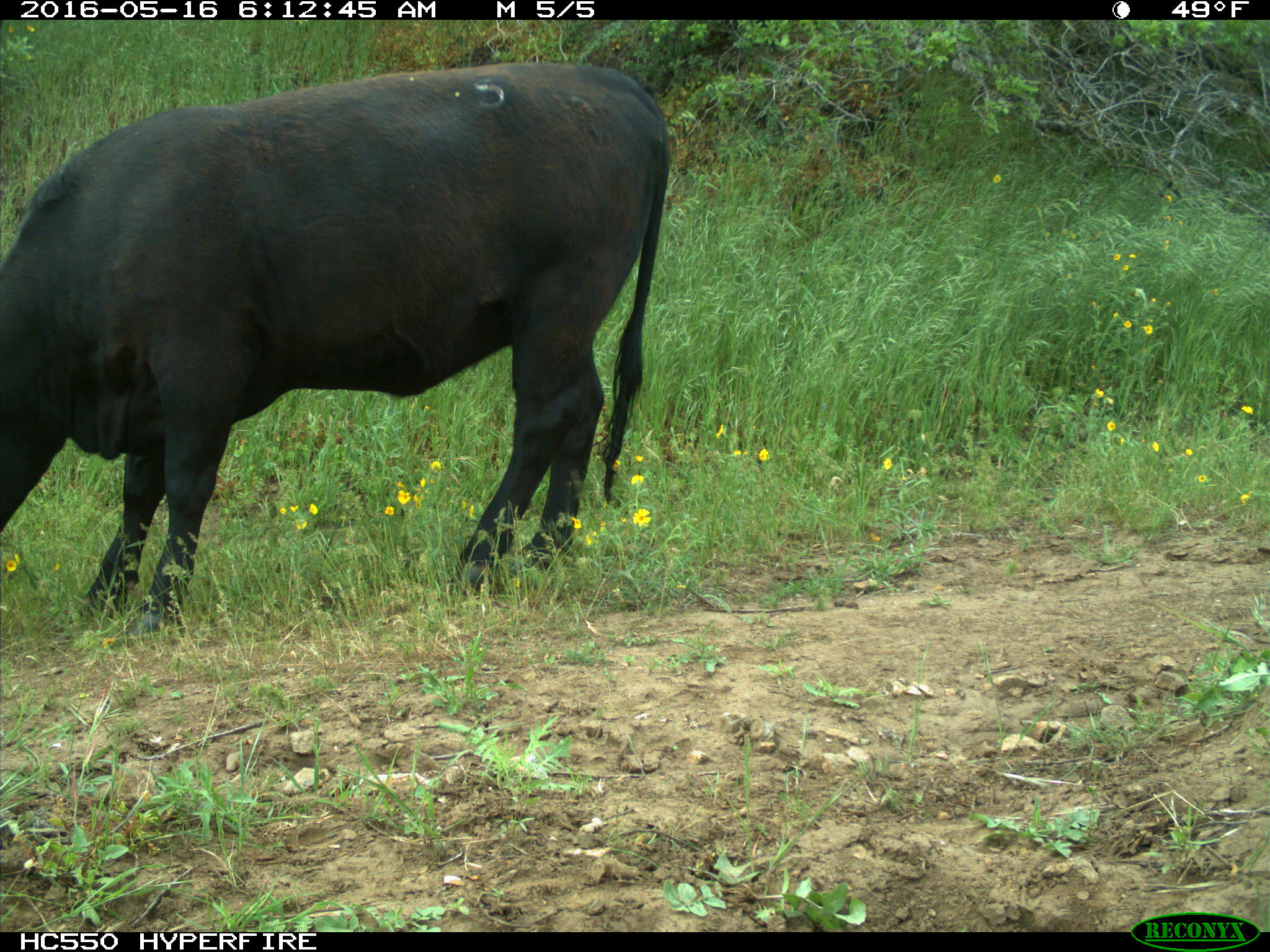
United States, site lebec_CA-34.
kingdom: Animalia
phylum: Chordata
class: Mammalia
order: Artiodactyla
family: Bovidae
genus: Bos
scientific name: Bos taurus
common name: domestic cow